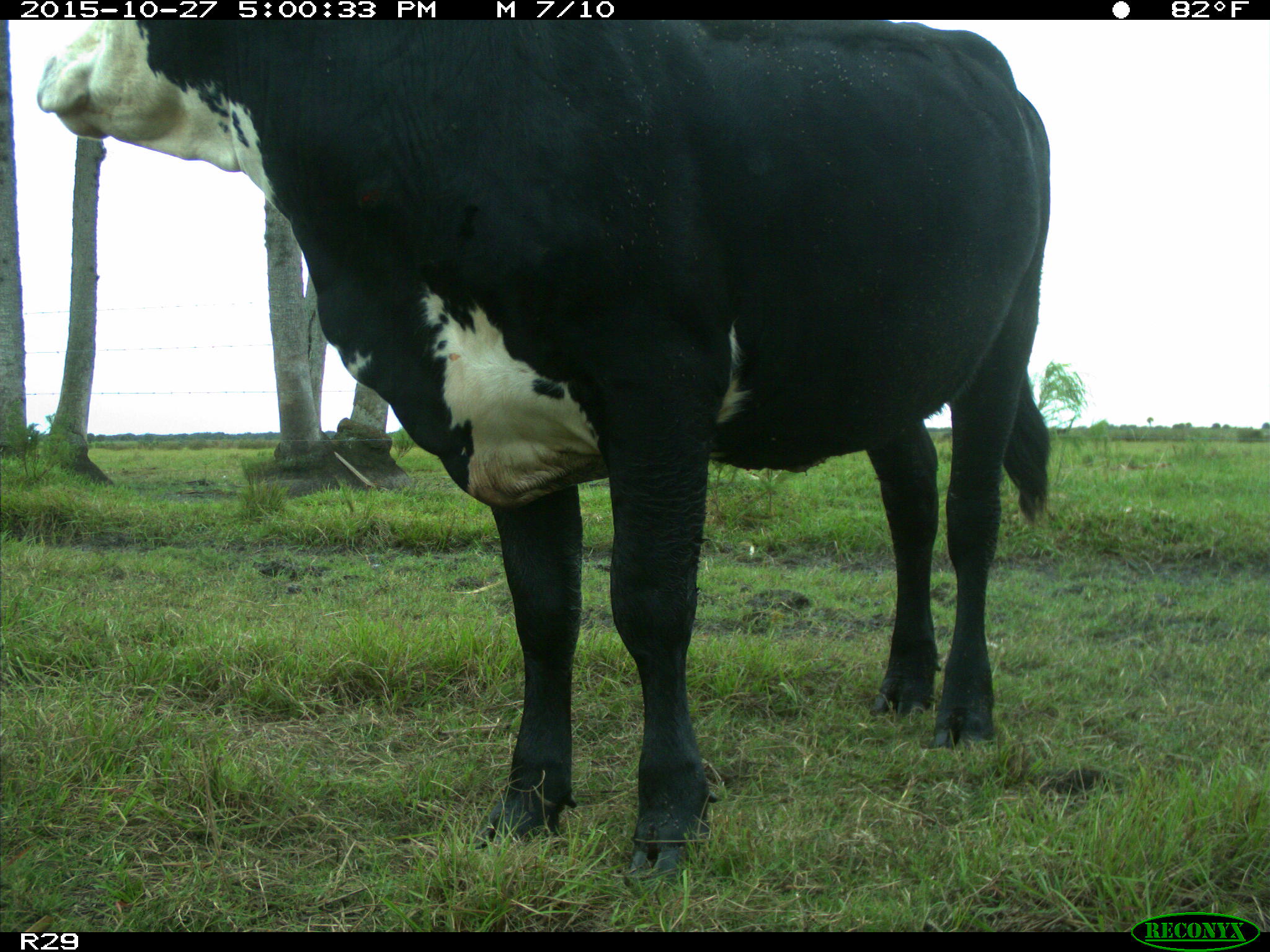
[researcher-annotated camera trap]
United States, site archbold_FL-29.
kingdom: Animalia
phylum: Chordata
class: Mammalia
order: Artiodactyla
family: Bovidae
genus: Bos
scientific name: Bos taurus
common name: domestic cow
Bos taurus (domestic cow).